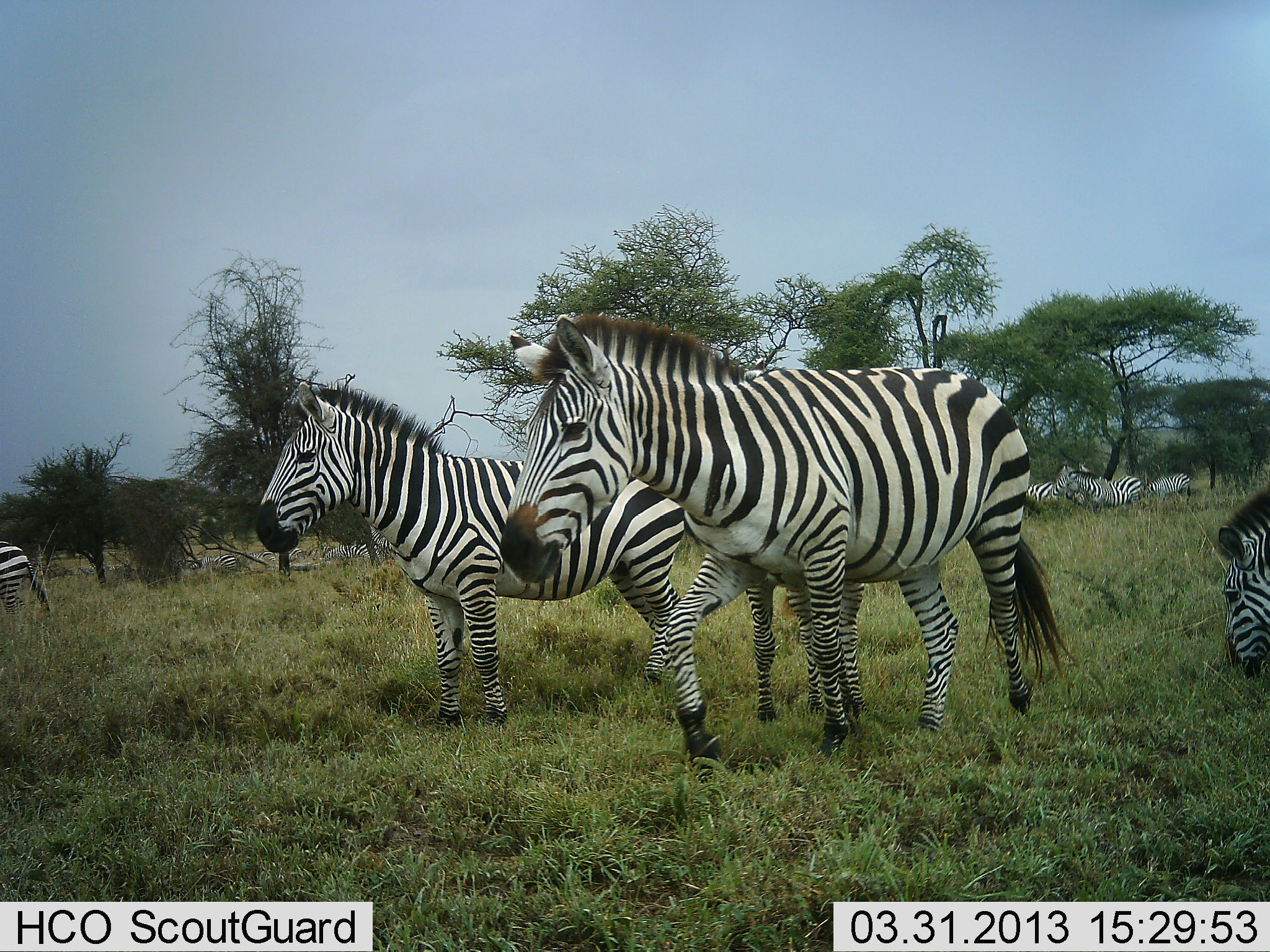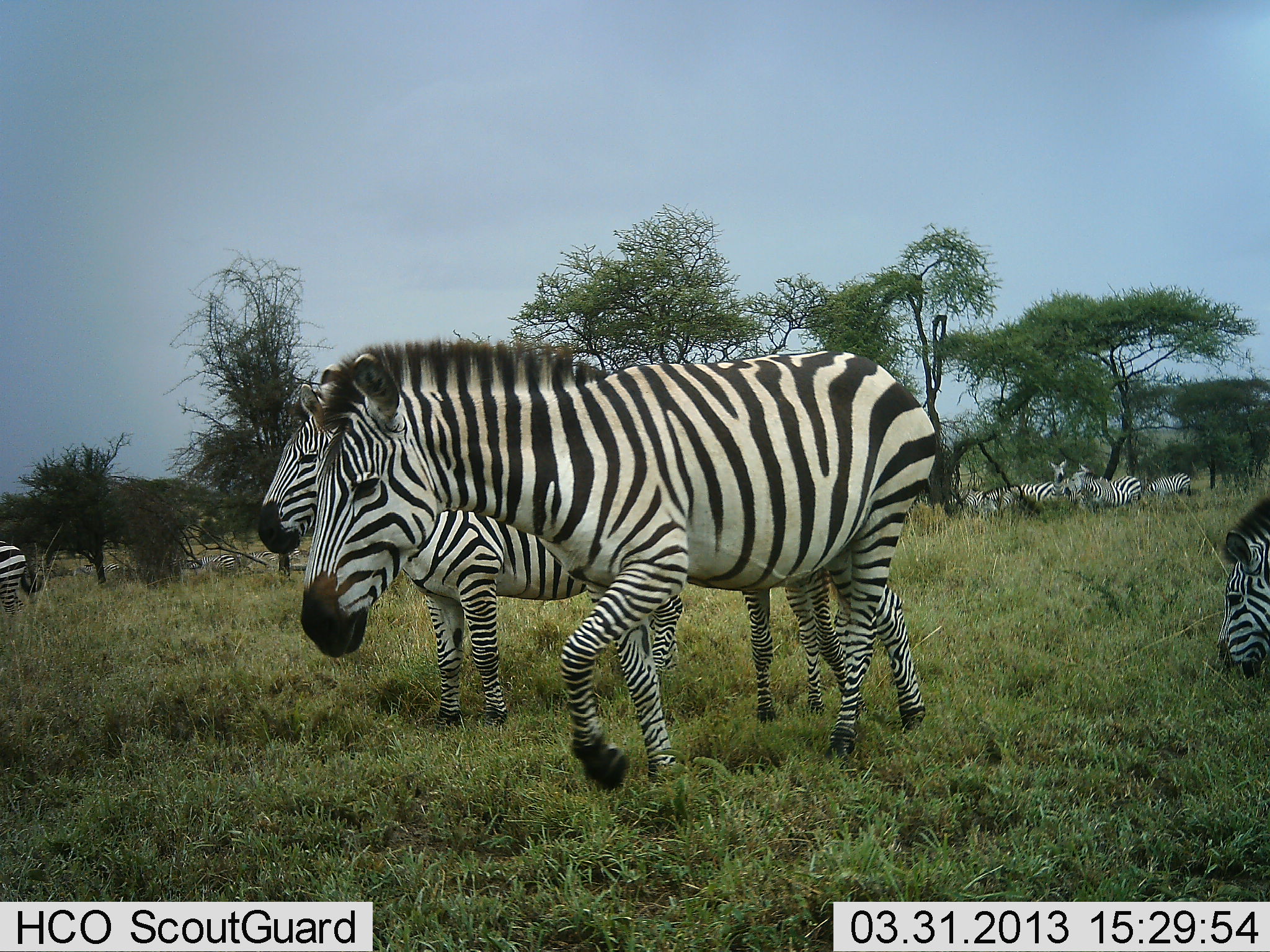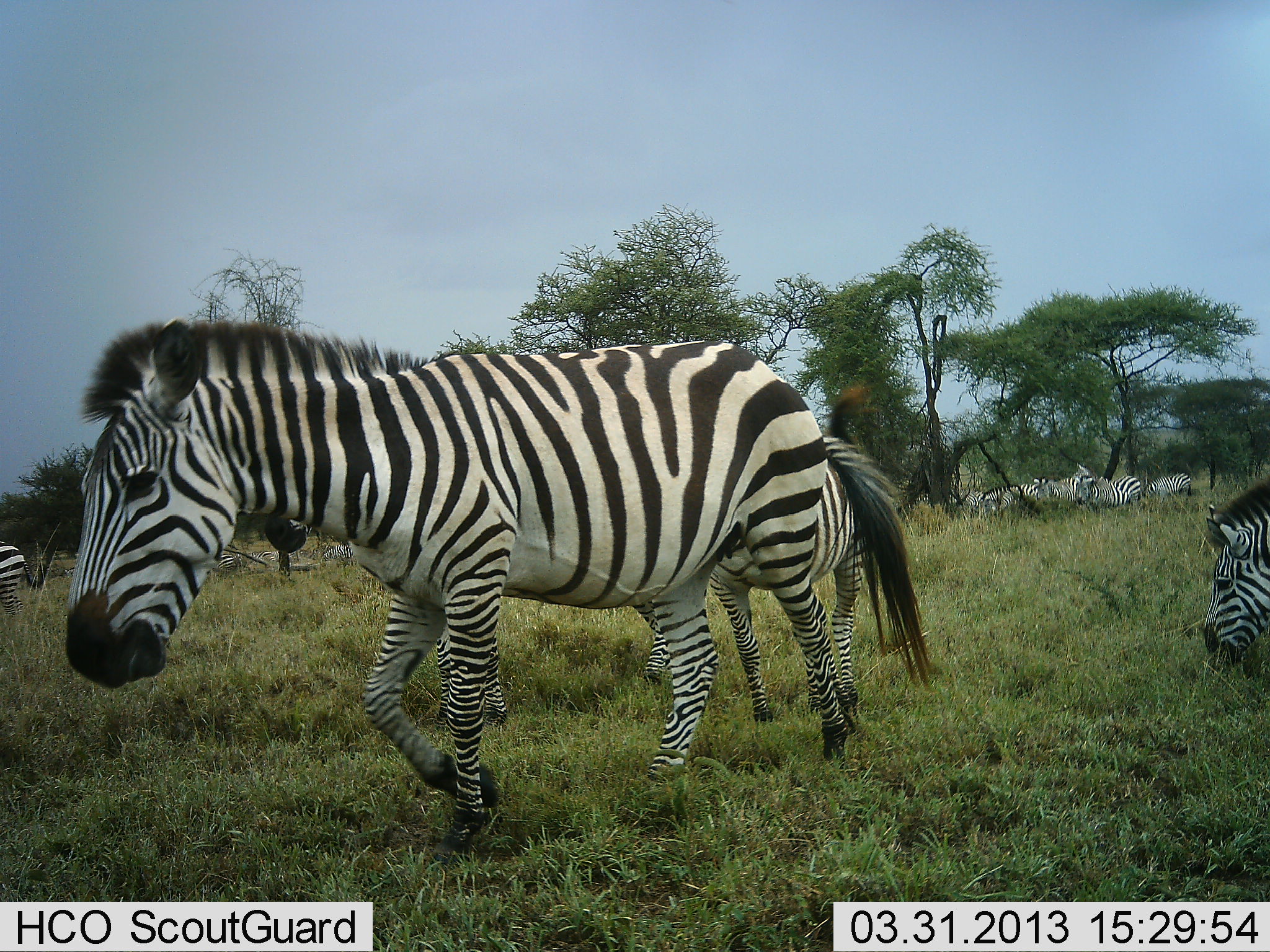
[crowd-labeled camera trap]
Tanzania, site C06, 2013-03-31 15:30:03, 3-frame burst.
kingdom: Animalia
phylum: Chordata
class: Mammalia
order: Perissodactyla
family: Equidae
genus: Equus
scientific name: Equus quagga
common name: plains zebra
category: zebra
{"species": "zebra (plains zebra) (Equus quagga)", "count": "11-50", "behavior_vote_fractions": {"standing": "73%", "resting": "14%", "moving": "86%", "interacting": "9%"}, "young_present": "0%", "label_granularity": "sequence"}